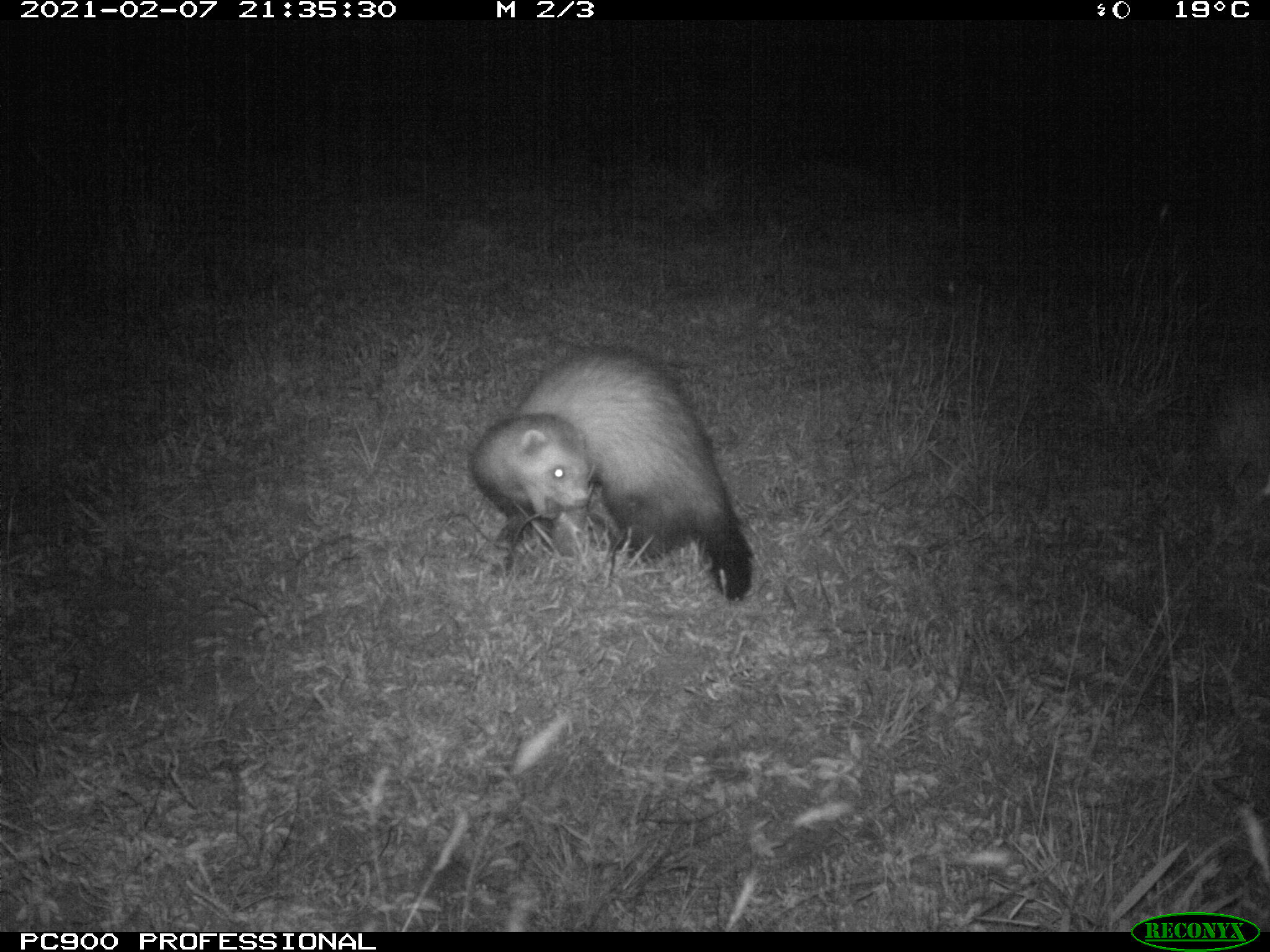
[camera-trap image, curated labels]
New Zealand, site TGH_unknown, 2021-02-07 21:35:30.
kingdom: Animalia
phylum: Chordata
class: Mammalia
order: Carnivora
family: Mustelidae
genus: Mustela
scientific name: Mustela furo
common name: ferret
Ferret (Mustela furo).